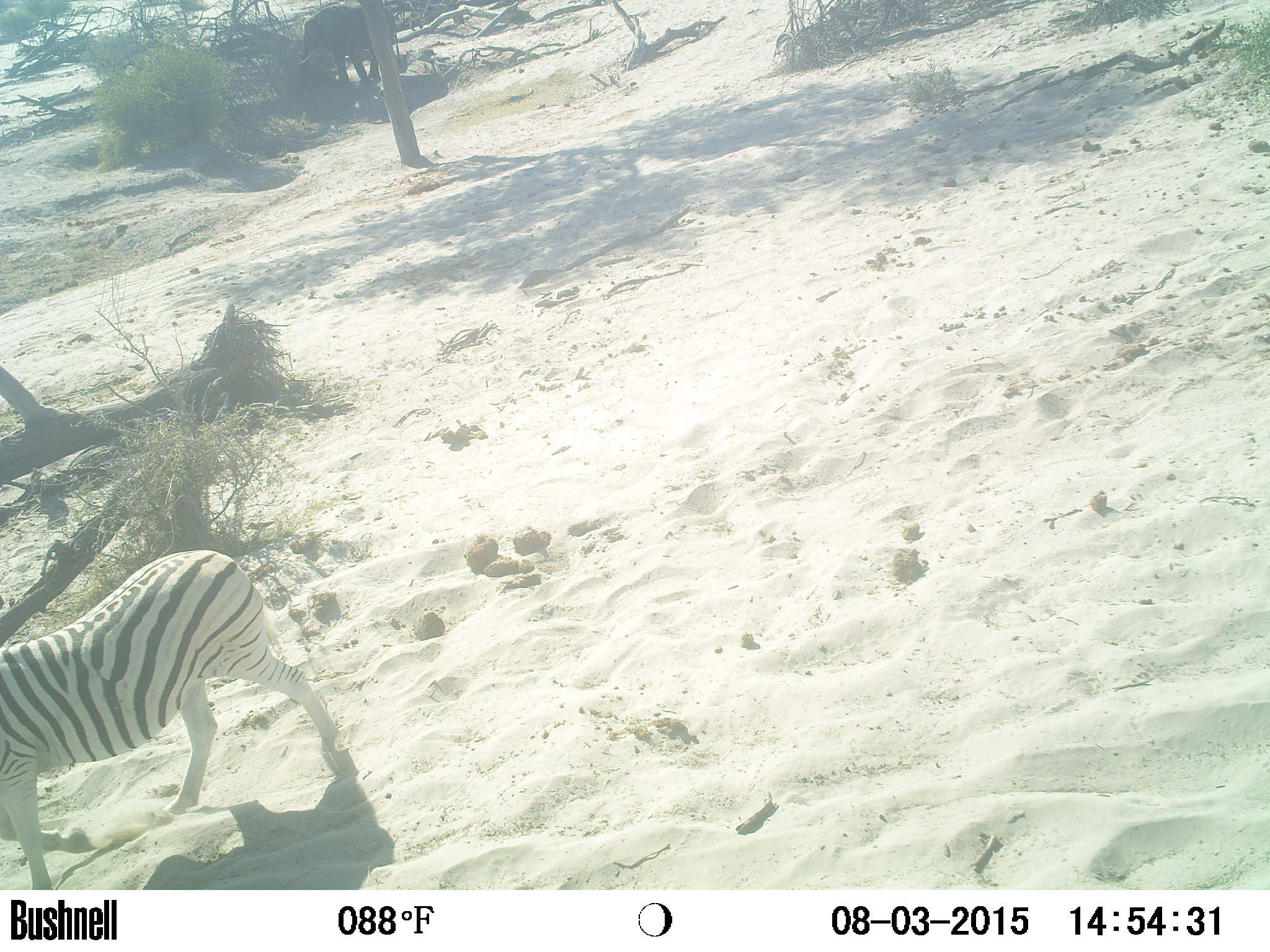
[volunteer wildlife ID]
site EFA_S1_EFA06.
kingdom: Animalia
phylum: Chordata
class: Mammalia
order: Perissodactyla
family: Equidae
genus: Equus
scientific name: Equus quagga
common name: plains zebra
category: zebraplains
Zebraplains (plains zebra) (Equus quagga), count 1. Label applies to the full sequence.